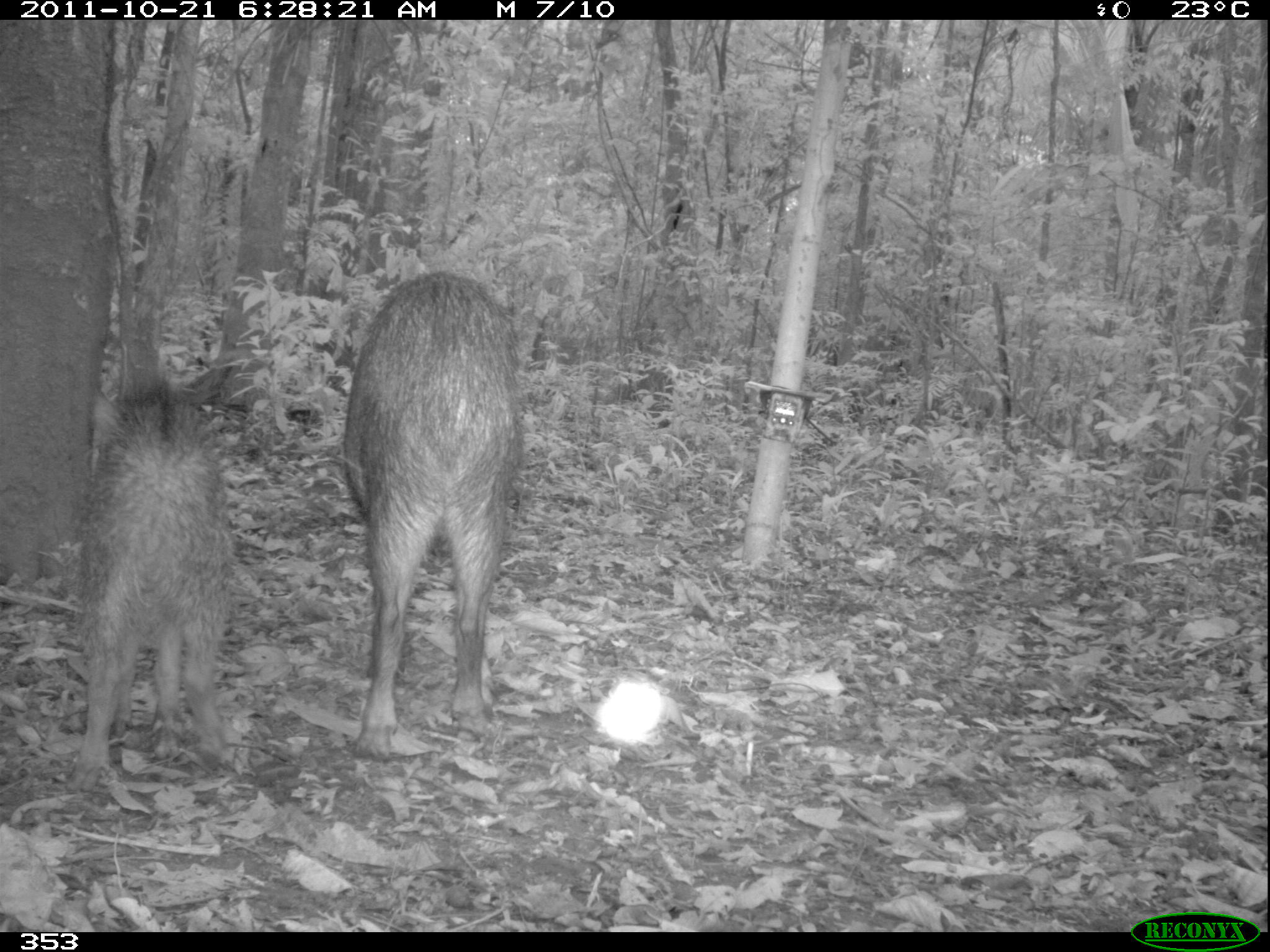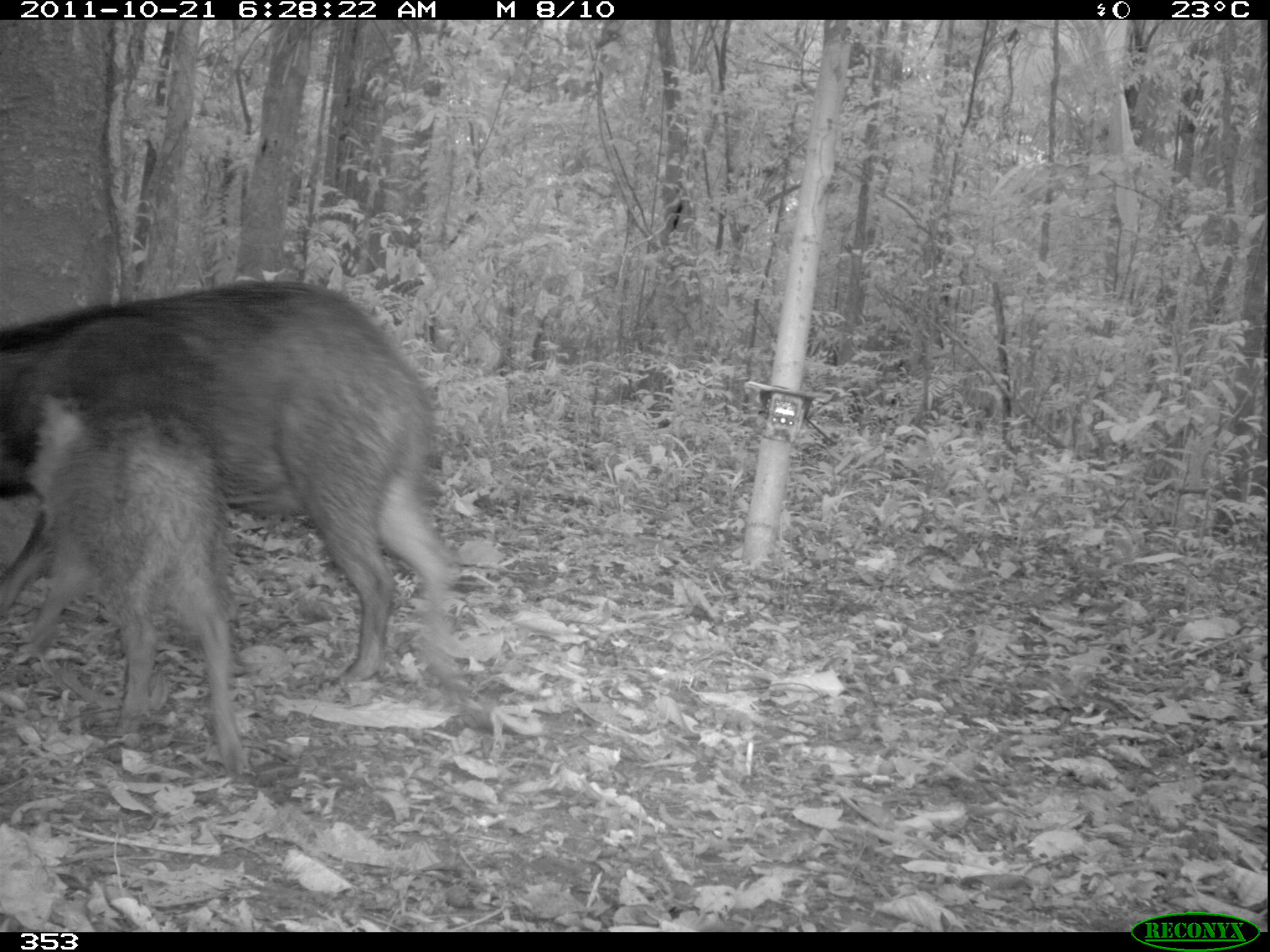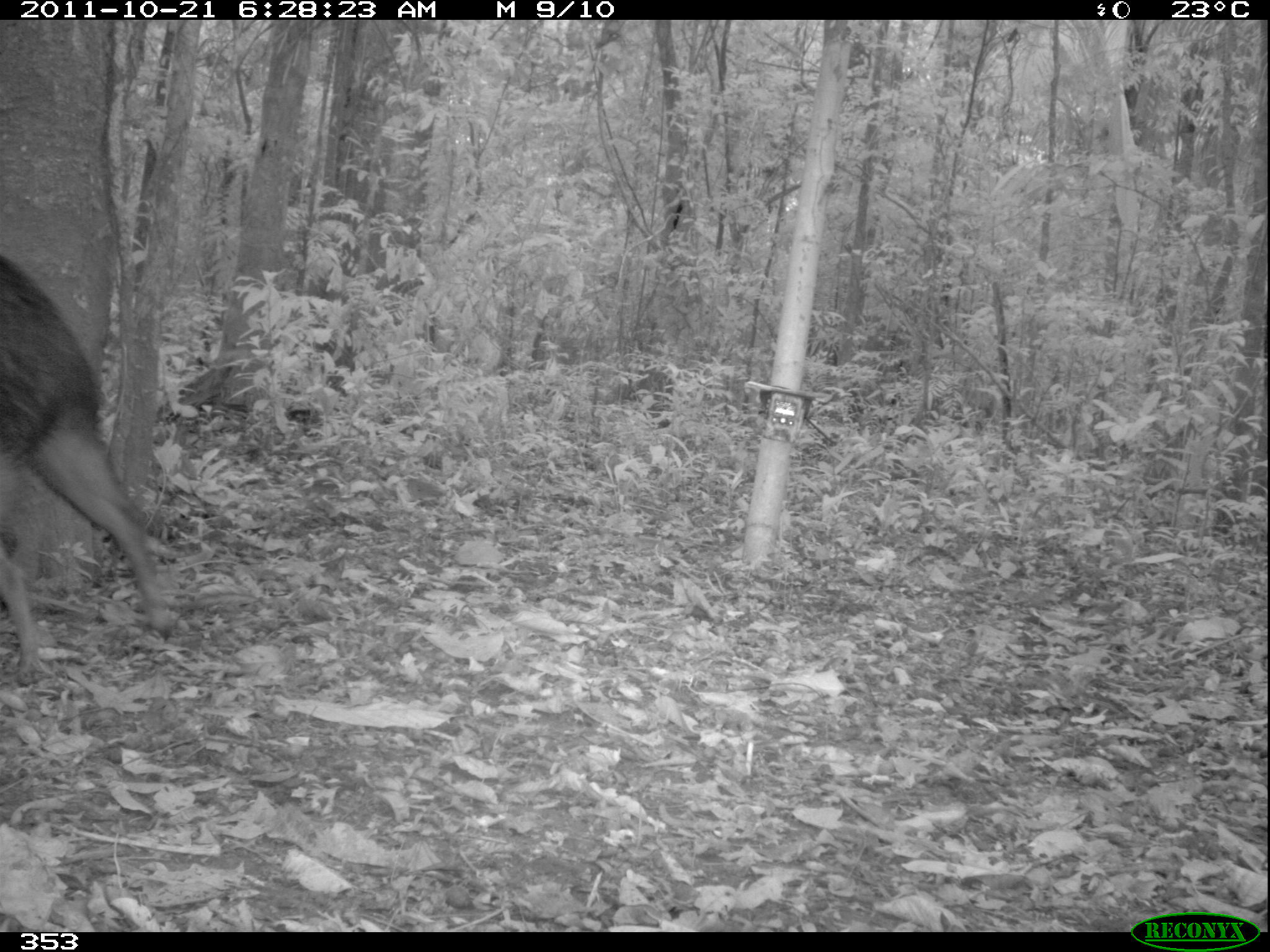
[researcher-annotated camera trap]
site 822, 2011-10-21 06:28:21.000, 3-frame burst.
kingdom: Animalia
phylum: Chordata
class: Mammalia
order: Artiodactyla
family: Tayassuidae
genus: Tayassu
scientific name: Tayassu pecari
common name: white-lipped peccary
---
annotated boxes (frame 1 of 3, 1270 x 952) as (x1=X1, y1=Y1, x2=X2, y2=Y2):
tayassu pecari: (x1=341, y1=270, x2=530, y2=763); (x1=70, y1=375, x2=232, y2=776)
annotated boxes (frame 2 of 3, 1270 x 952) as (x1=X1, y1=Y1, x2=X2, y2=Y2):
tayassu pecari: (x1=0, y1=279, x2=461, y2=688); (x1=0, y1=386, x2=253, y2=777)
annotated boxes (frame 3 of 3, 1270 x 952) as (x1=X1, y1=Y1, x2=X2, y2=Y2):
tayassu pecari: (x1=0, y1=244, x2=175, y2=683)